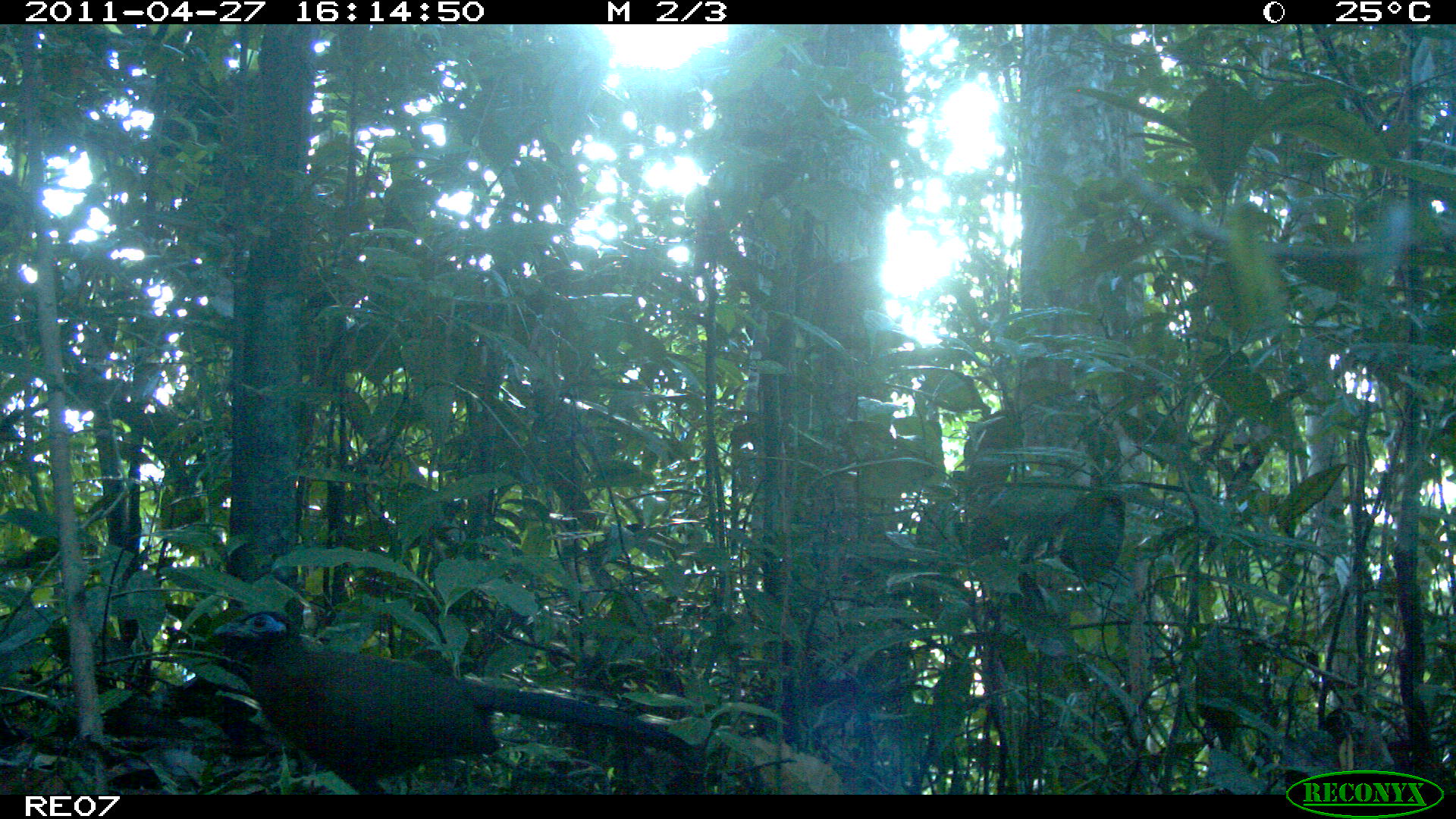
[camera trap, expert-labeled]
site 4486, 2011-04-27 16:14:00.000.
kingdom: Animalia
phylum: Chordata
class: Aves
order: Cuculiformes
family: Cuculidae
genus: Coua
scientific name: Coua serriana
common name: red-breasted coua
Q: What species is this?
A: Coua serriana (red-breasted coua).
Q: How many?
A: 1.